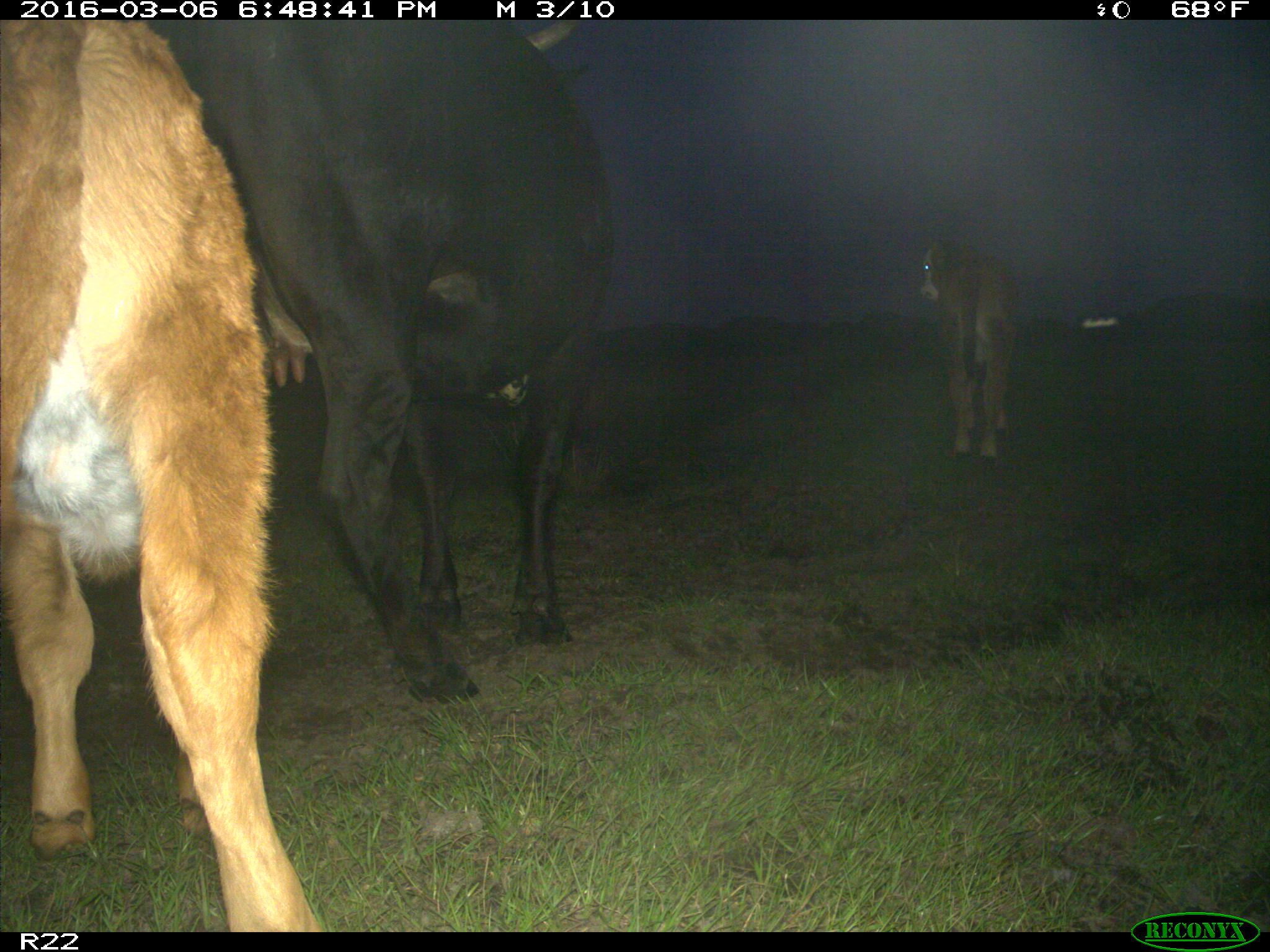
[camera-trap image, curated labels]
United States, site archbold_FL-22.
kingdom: Animalia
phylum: Chordata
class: Mammalia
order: Artiodactyla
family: Bovidae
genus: Bos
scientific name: Bos taurus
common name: domestic cow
Bos taurus (domestic cow).